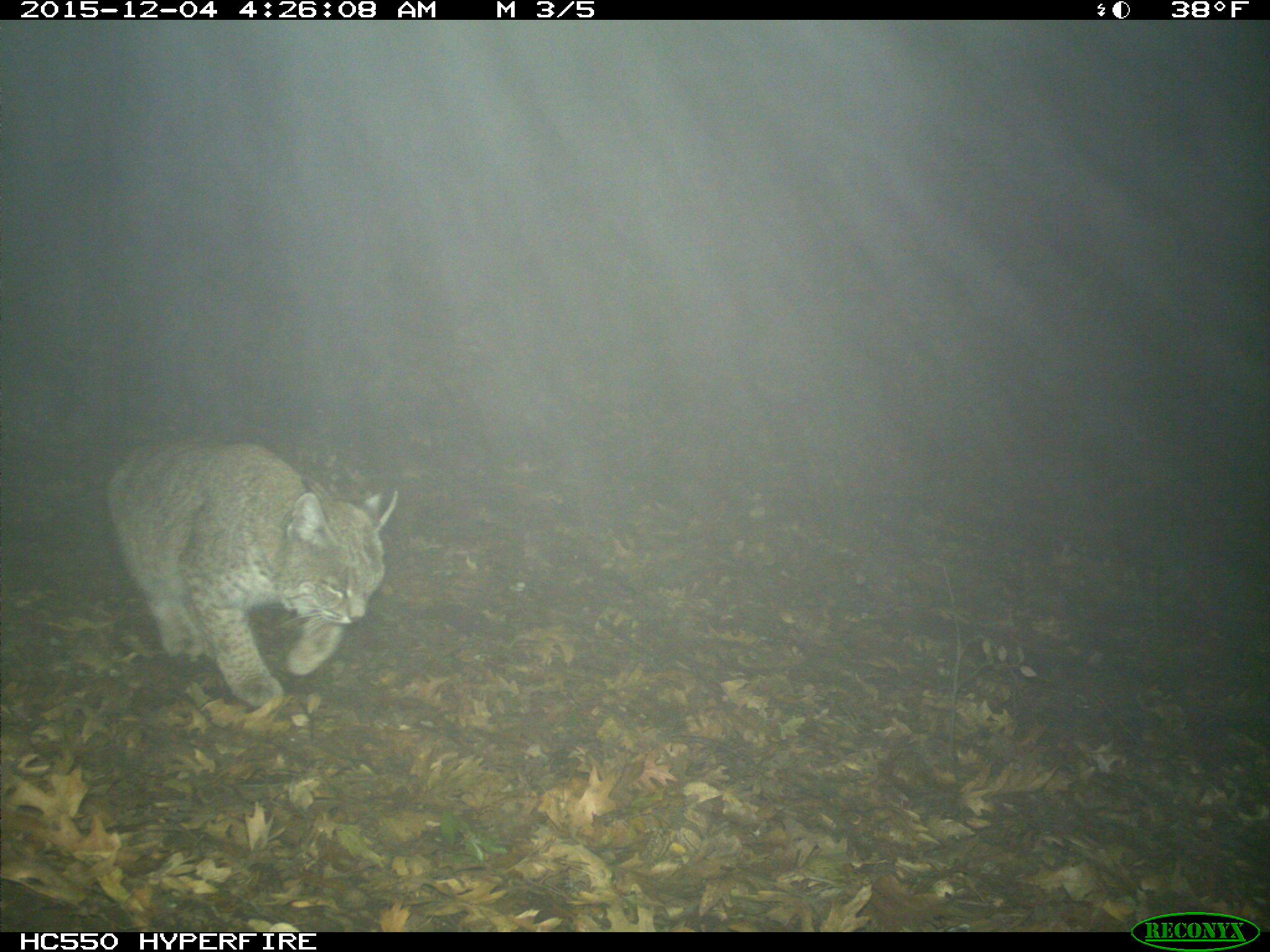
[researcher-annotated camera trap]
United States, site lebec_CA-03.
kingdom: Animalia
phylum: Chordata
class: Mammalia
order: Carnivora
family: Felidae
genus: Lynx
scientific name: Lynx rufus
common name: bobcat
Lynx rufus (bobcat).